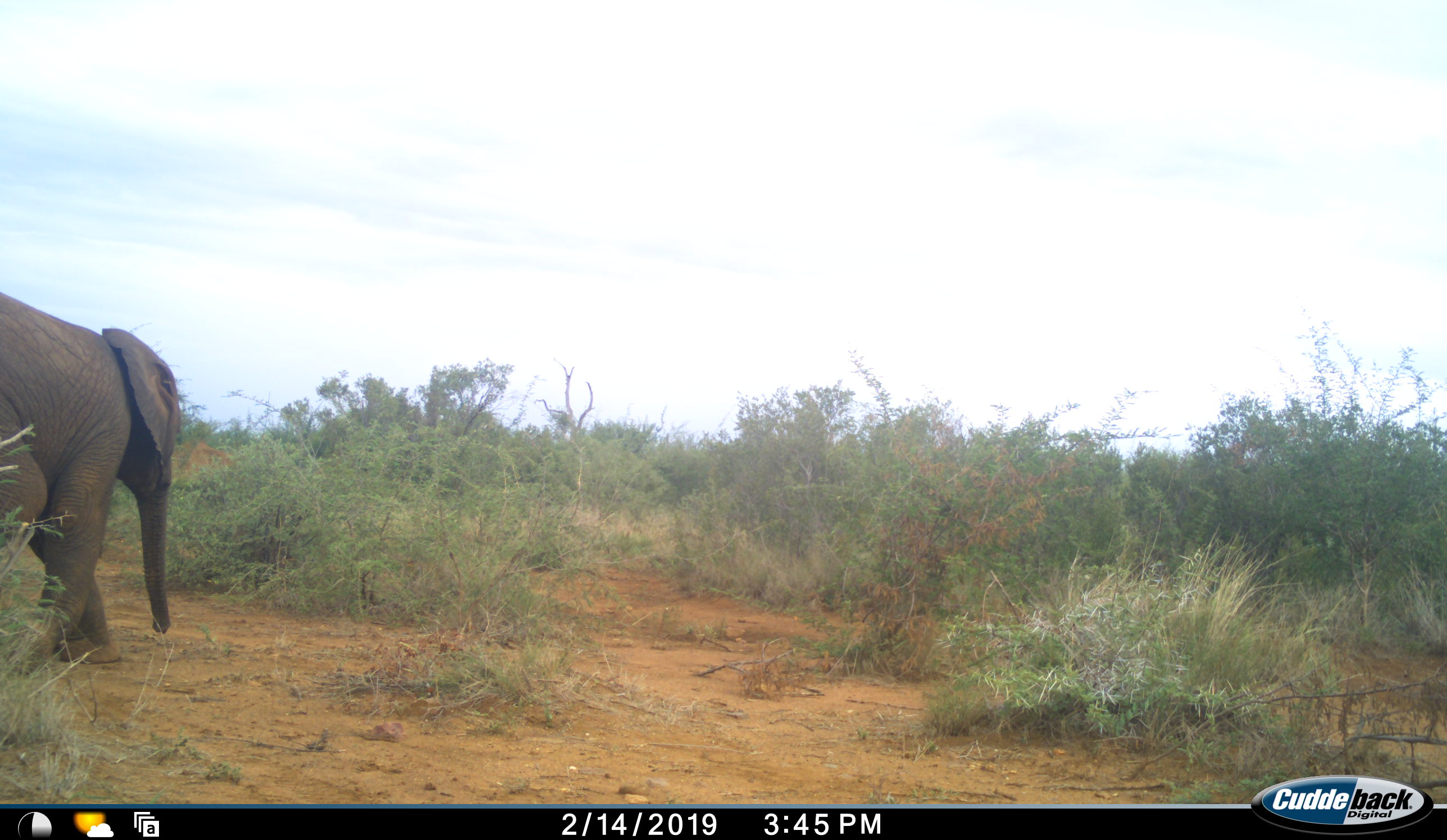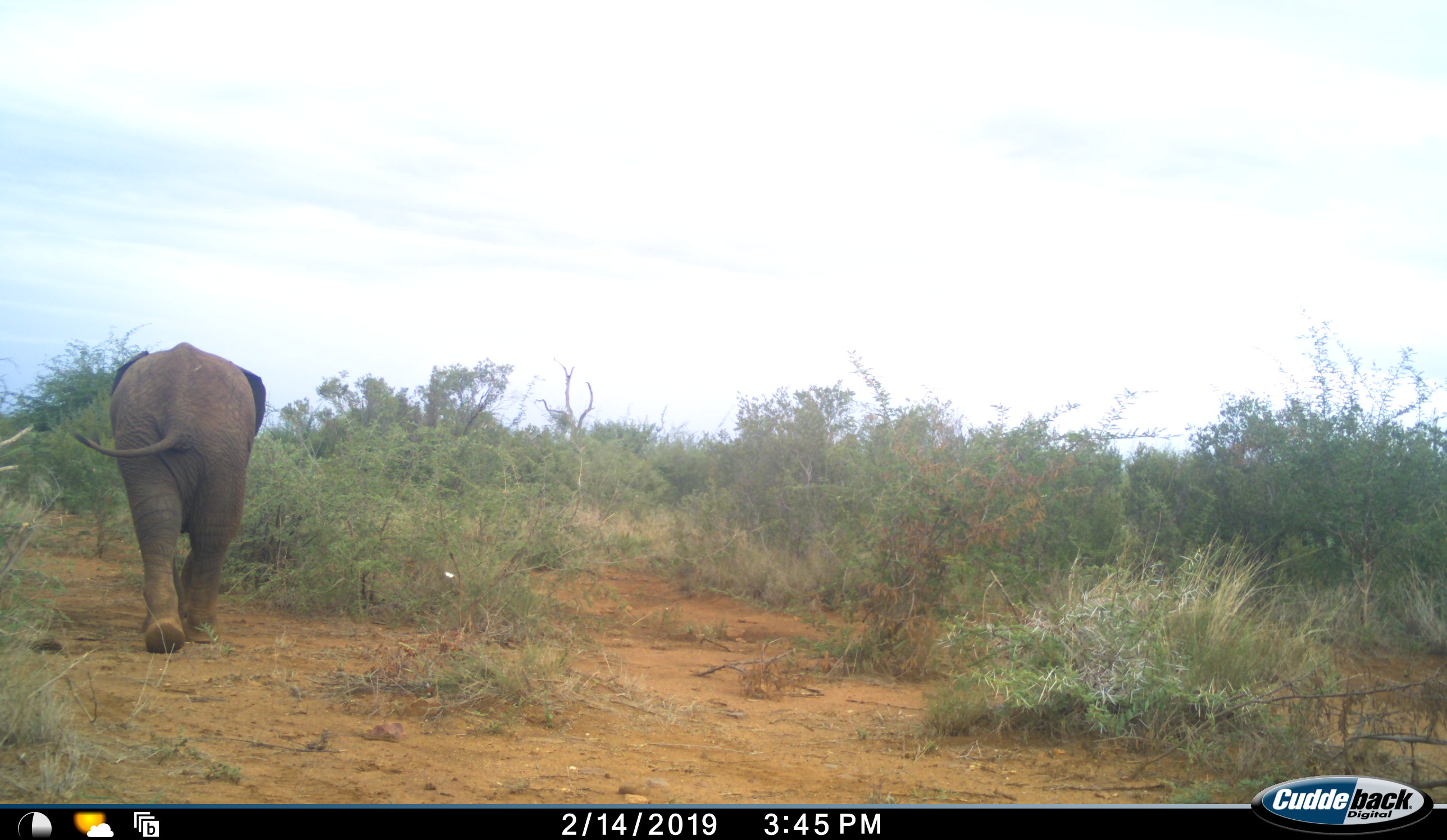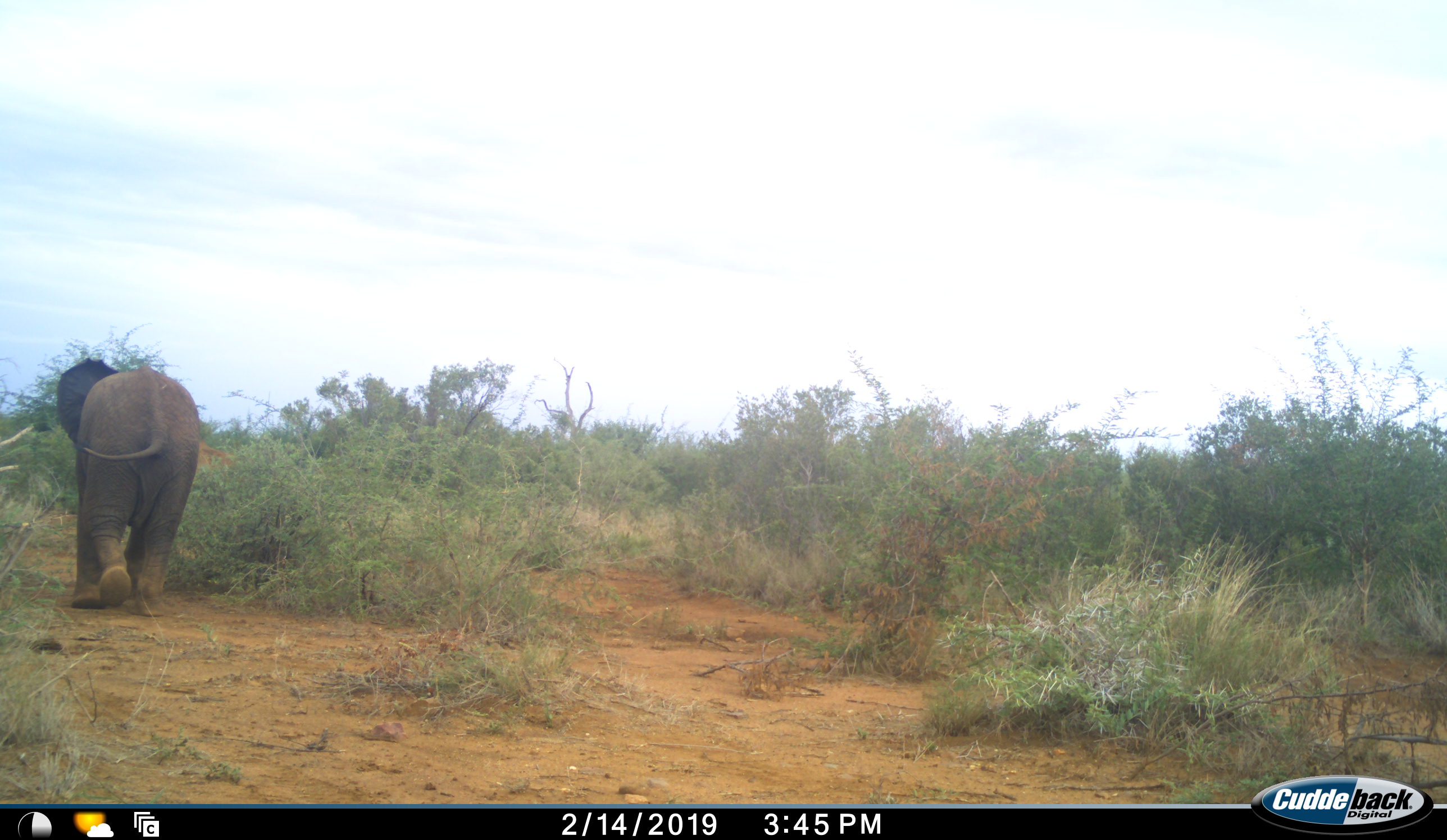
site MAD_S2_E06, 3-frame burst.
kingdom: Animalia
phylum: Chordata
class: Mammalia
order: Proboscidea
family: Elephantidae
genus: Loxodonta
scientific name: Loxodonta africana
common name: african bush elephant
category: elephant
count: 1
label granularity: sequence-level